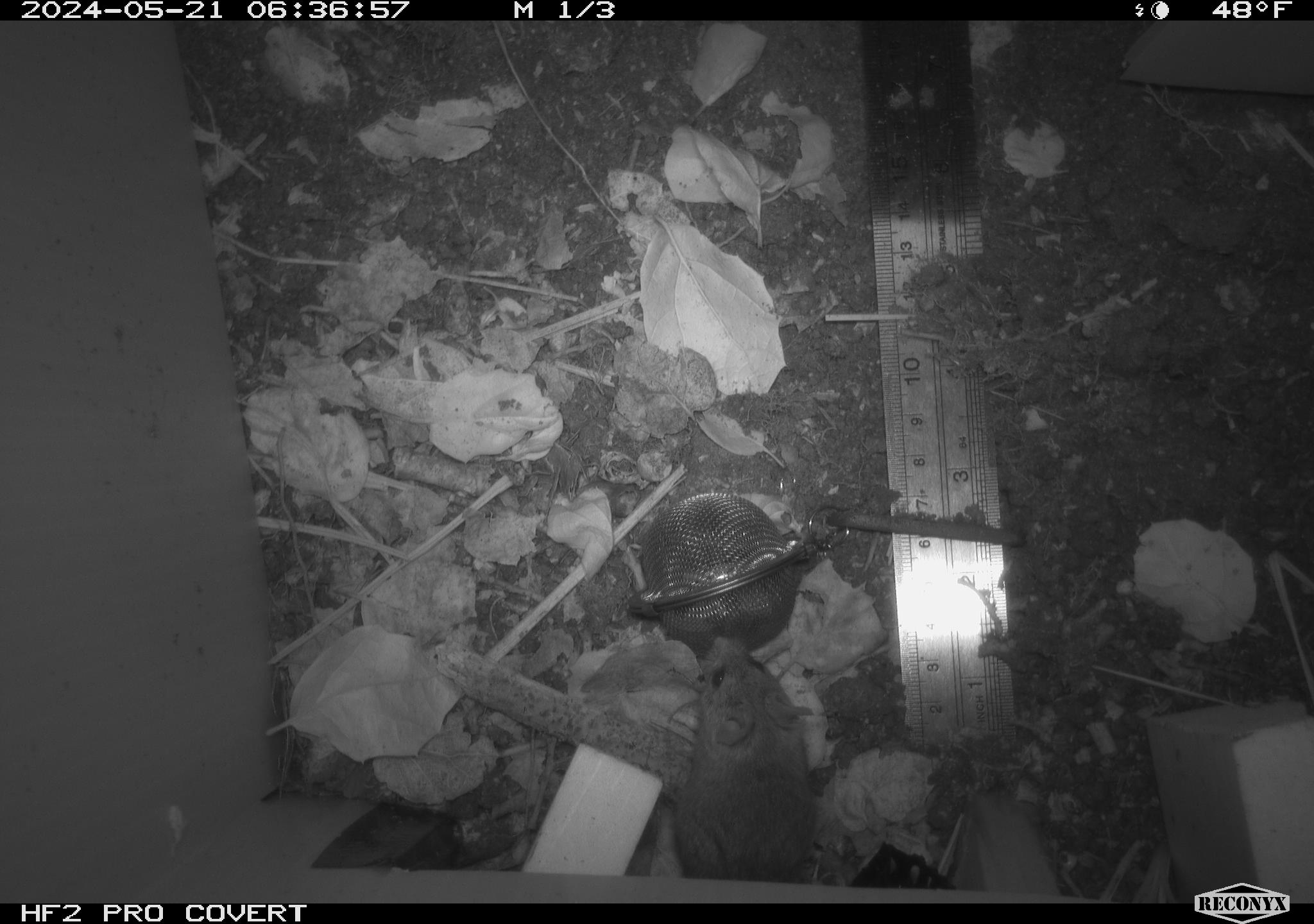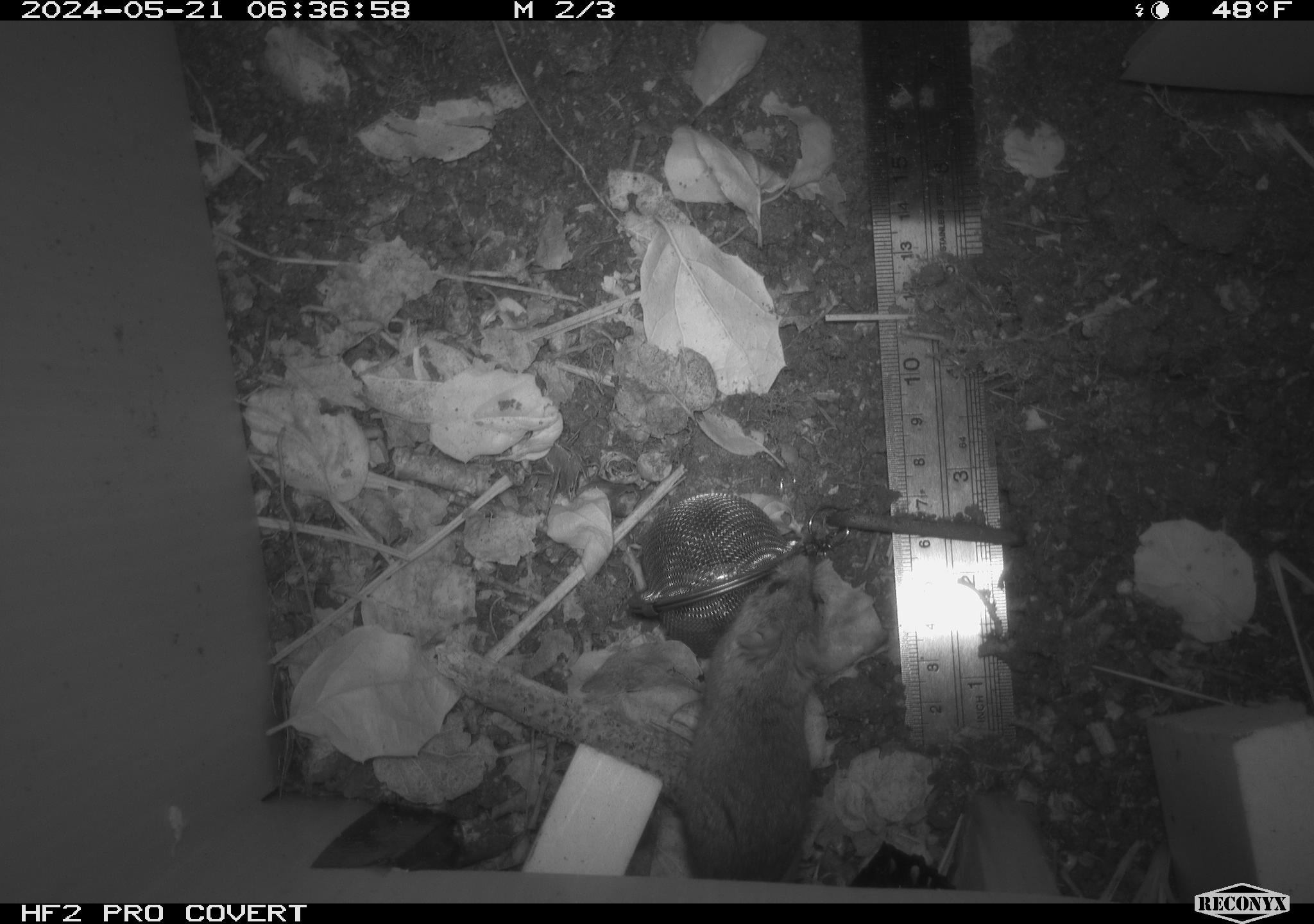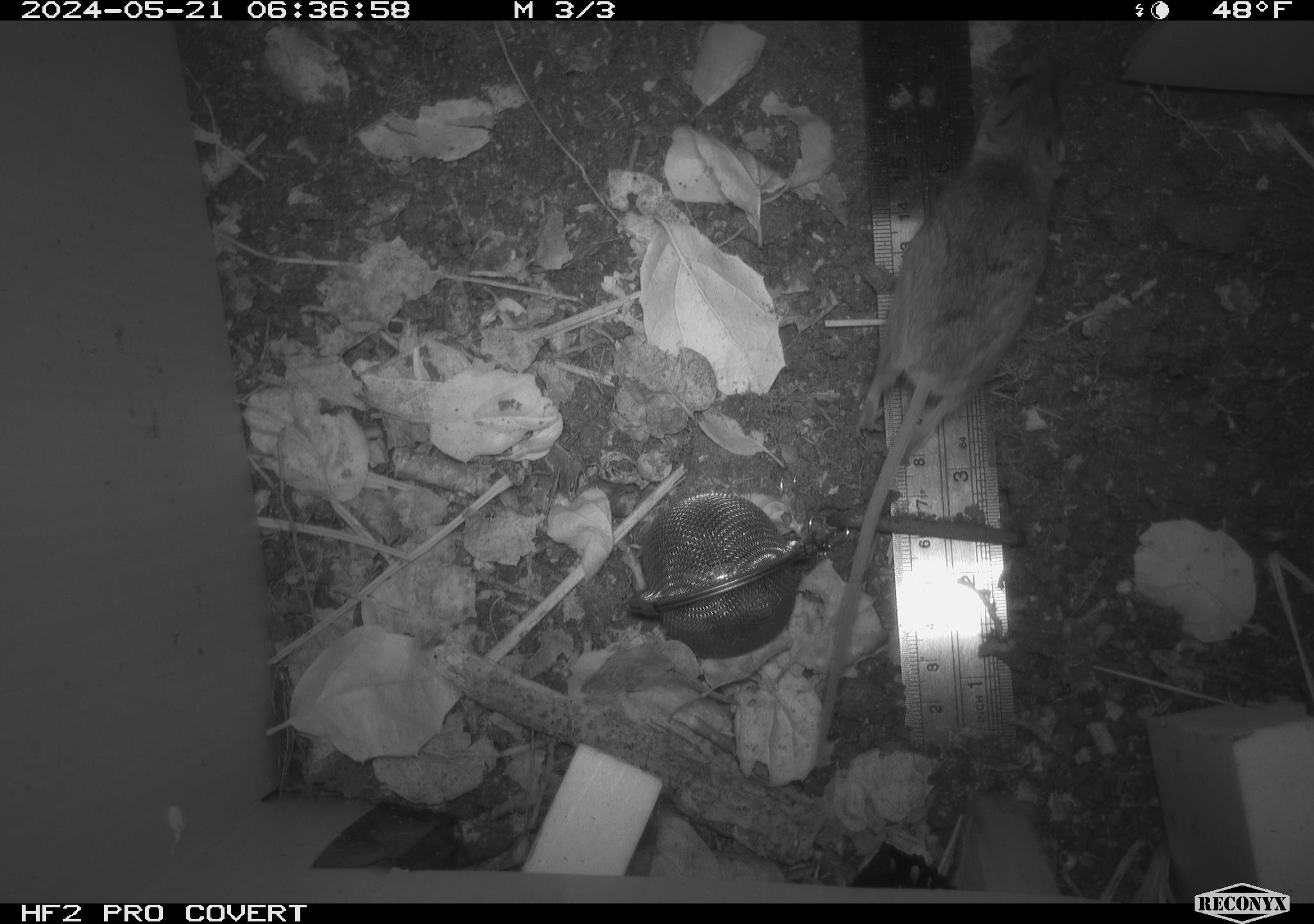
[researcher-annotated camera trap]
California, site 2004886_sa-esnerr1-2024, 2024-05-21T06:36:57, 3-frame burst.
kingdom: Animalia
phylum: Chordata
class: Mammalia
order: Rodentia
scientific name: Rodentia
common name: rodent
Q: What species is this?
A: Rodent (Rodentia).